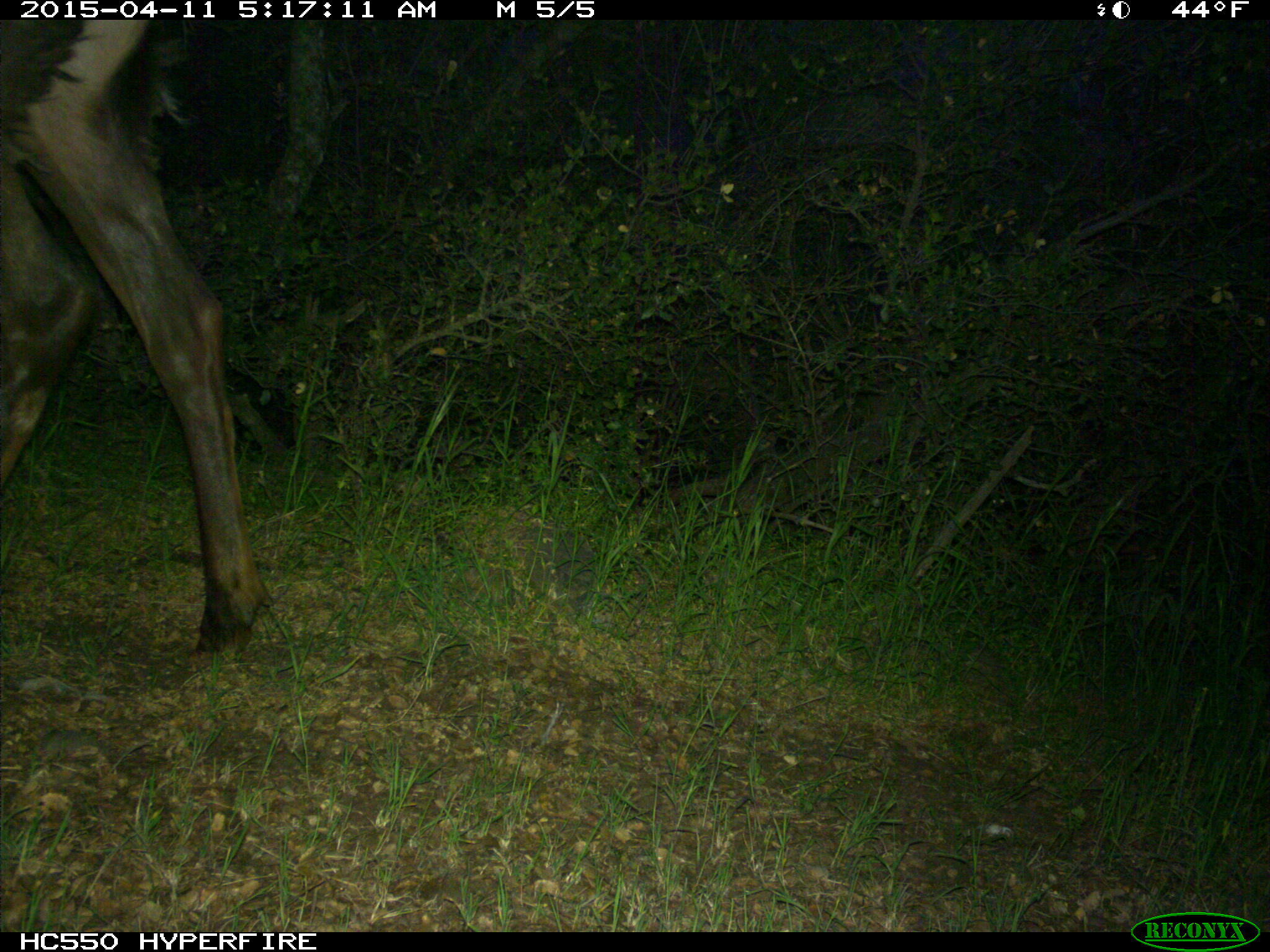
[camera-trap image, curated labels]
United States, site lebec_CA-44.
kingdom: Animalia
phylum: Chordata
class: Mammalia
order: Artiodactyla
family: Cervidae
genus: Cervus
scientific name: Cervus canadensis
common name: elk